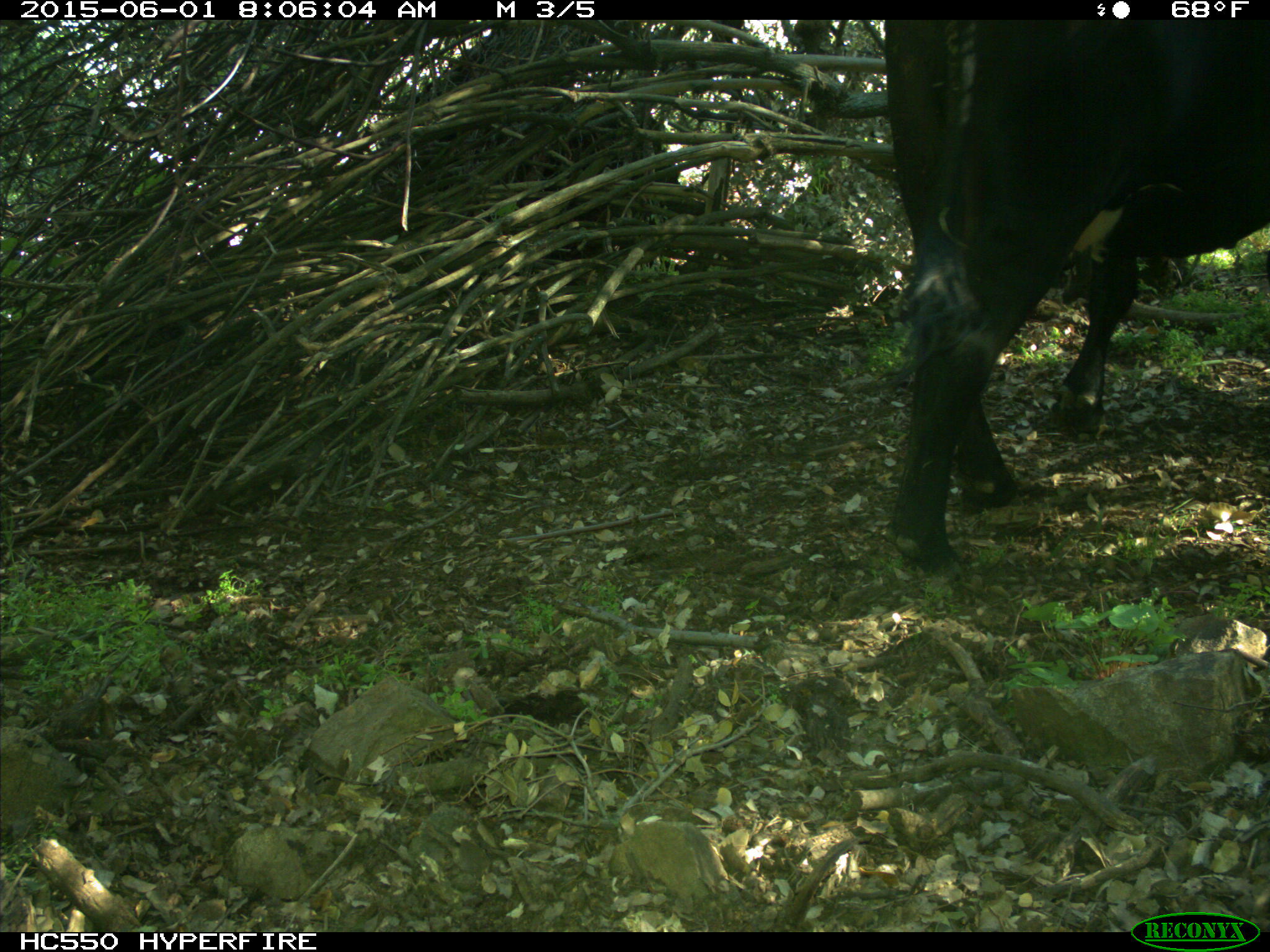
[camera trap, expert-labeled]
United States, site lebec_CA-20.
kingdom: Animalia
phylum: Chordata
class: Mammalia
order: Artiodactyla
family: Bovidae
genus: Bos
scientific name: Bos taurus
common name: domestic cow